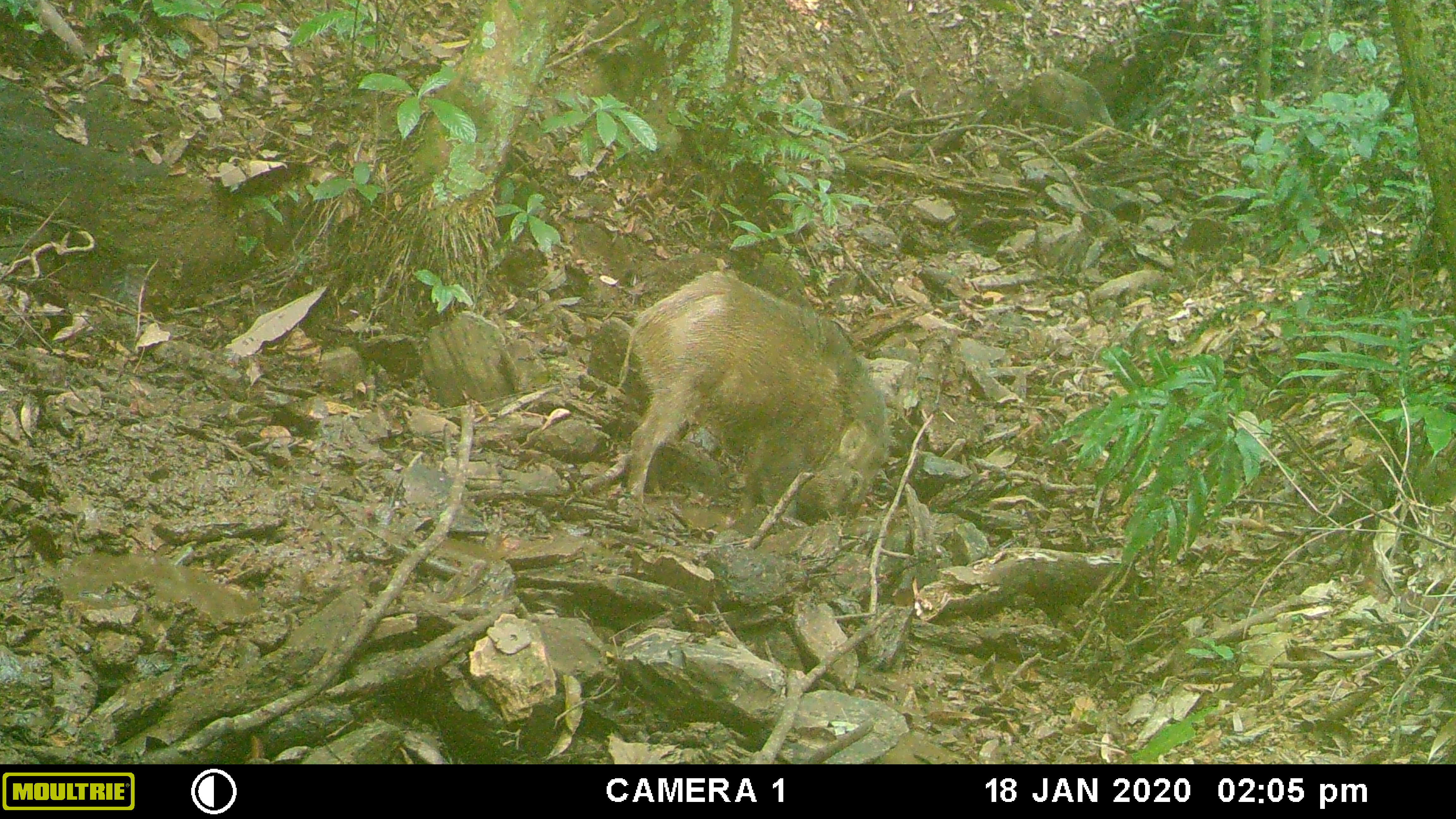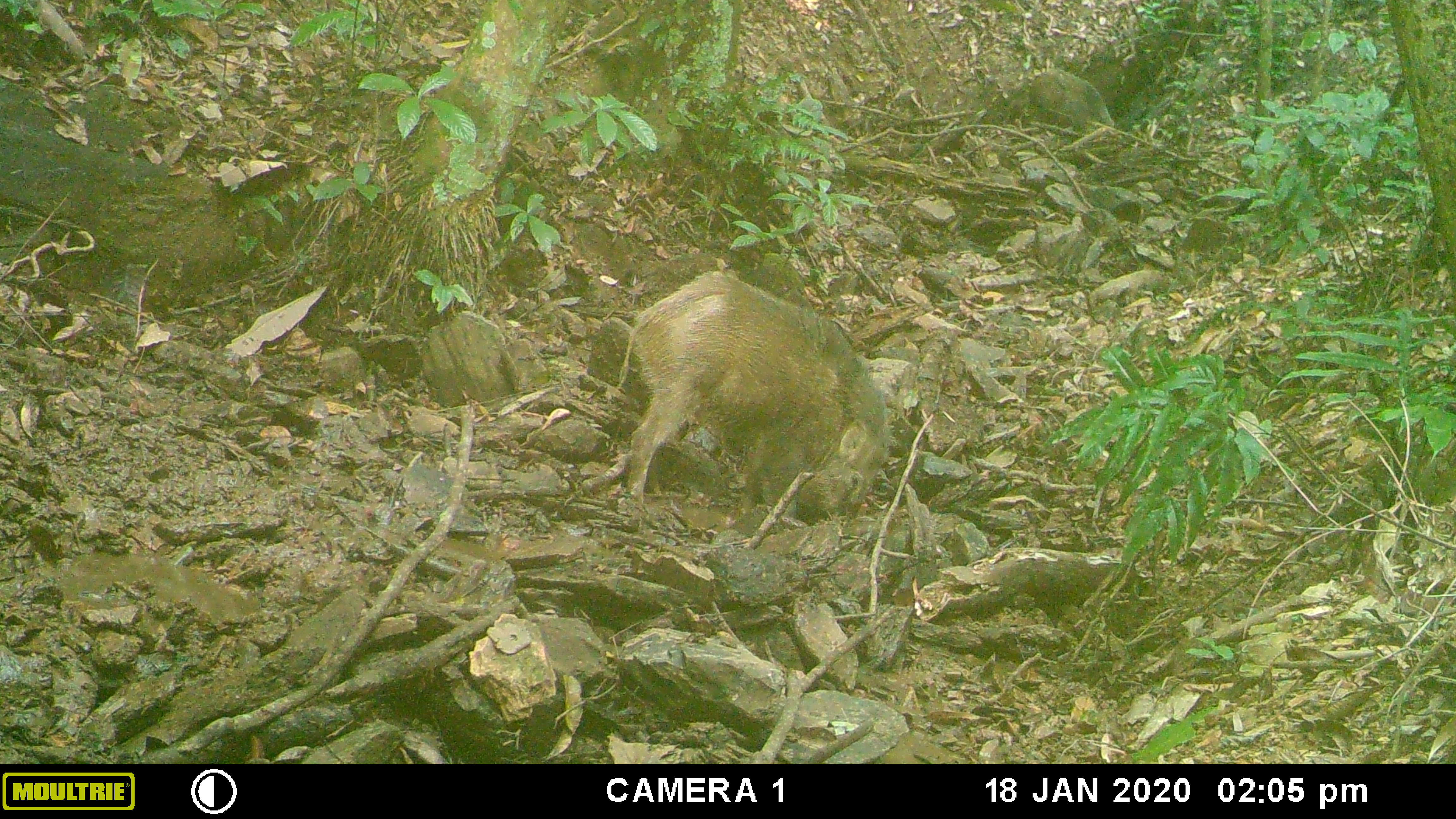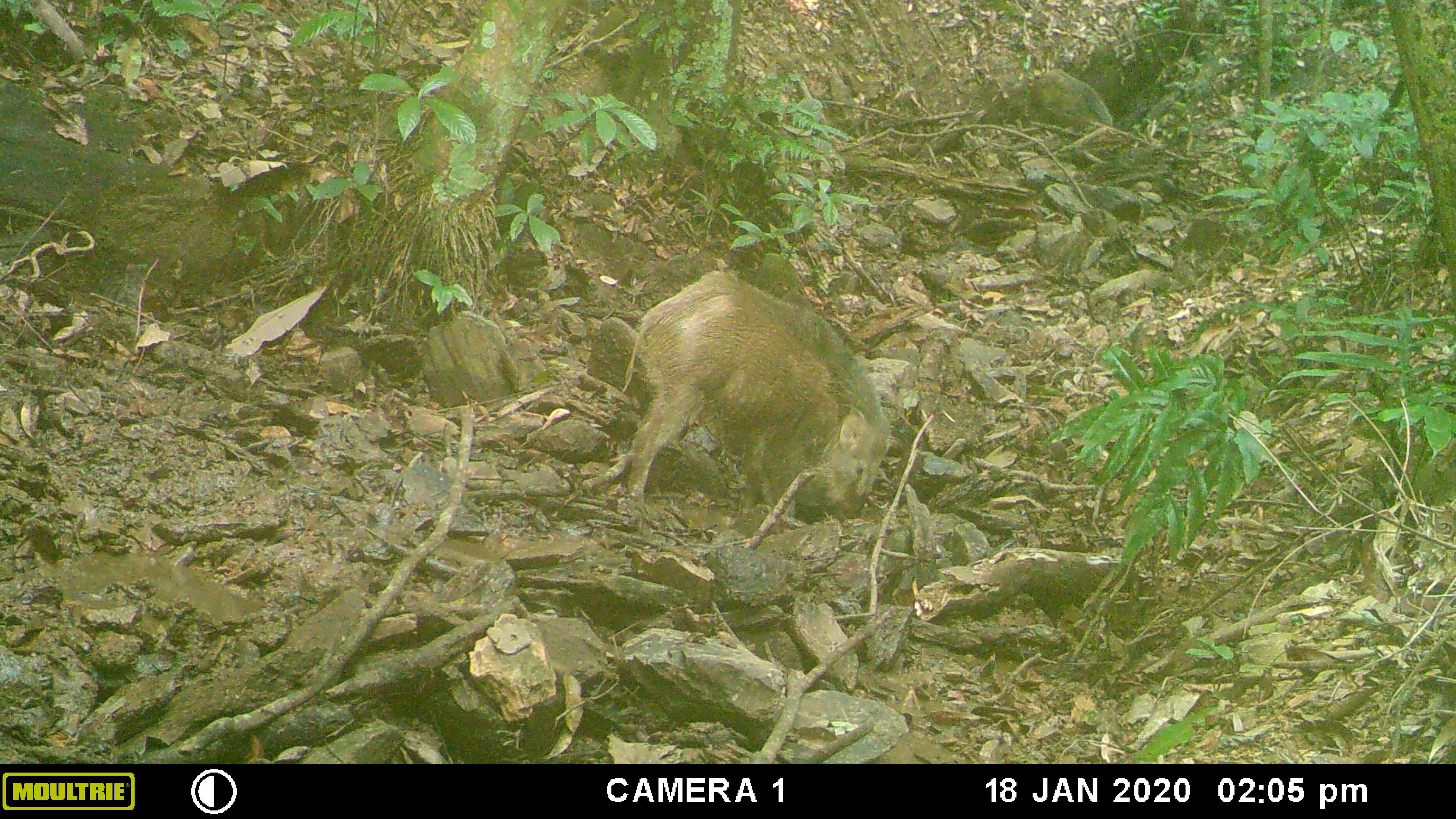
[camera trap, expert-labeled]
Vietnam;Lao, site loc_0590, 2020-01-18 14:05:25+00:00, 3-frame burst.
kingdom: Animalia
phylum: Chordata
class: Aves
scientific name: Aves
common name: bird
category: unidentified bird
Unidentified bird (bird) (Aves). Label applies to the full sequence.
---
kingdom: Animalia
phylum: Chordata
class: Mammalia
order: Artiodactyla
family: Suidae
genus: Sus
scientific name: Sus scrofa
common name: eurasian wild pig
Eurasian wild pig (Sus scrofa). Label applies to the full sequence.